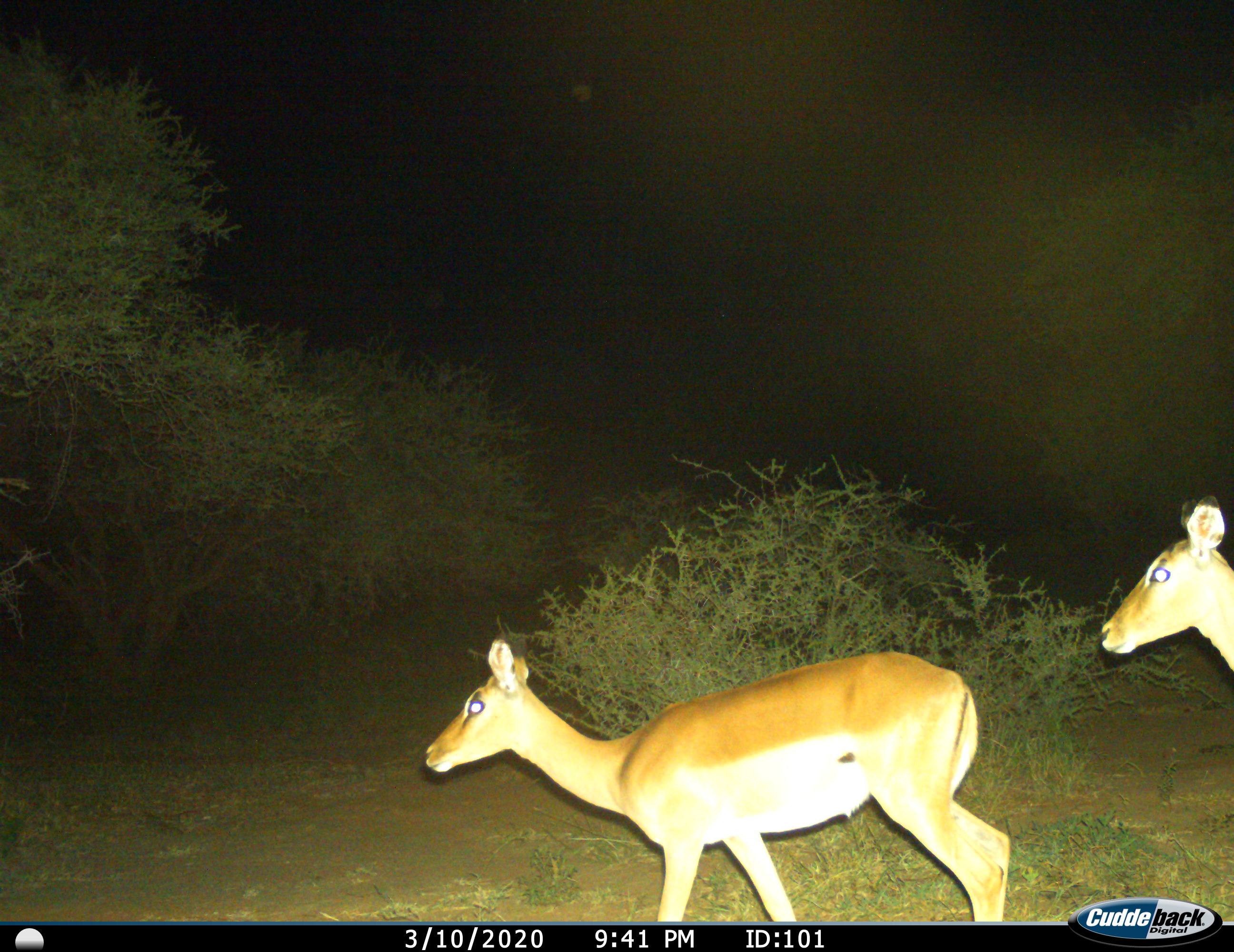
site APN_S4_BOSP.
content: unidentified animal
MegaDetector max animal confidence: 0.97